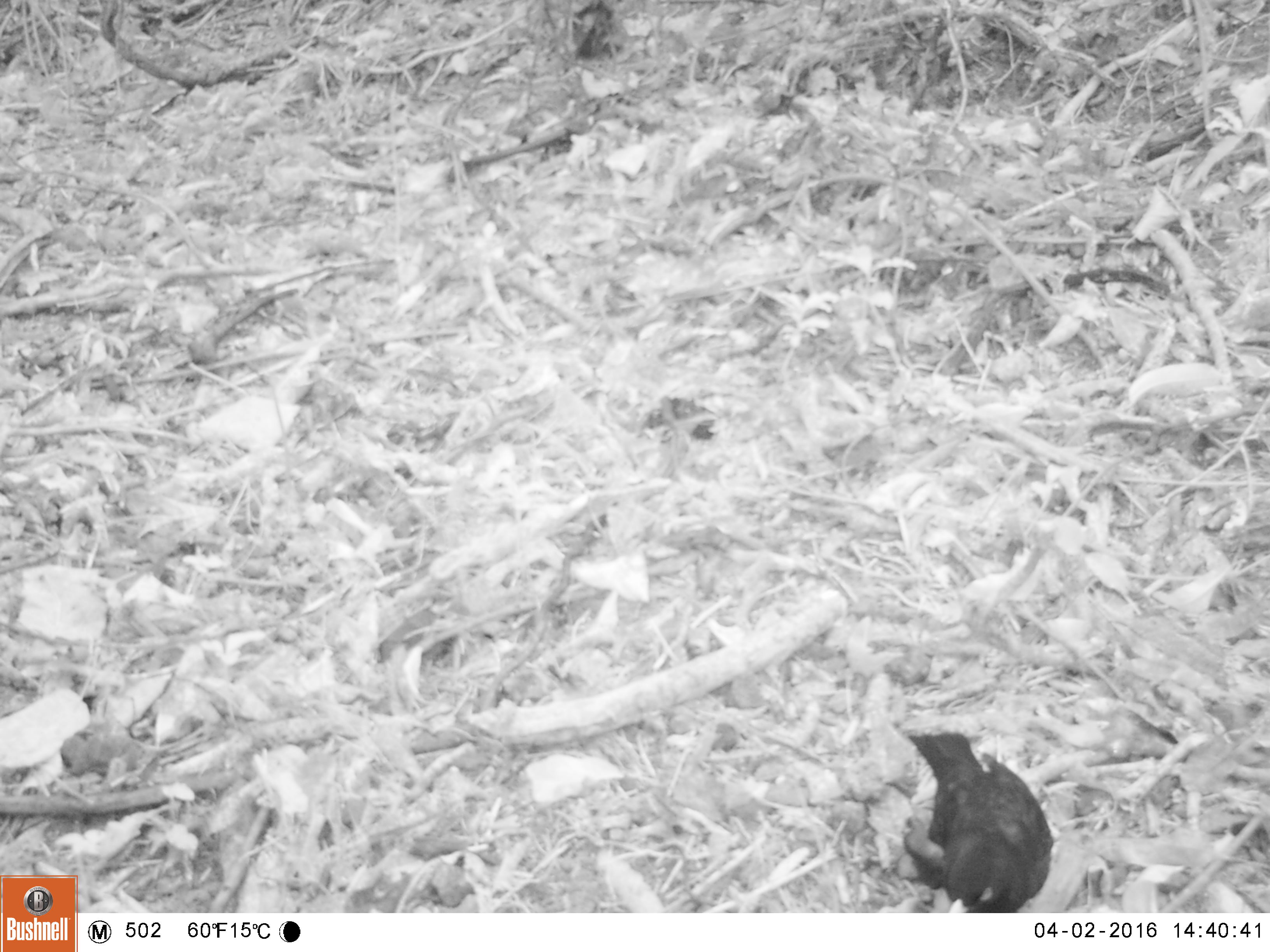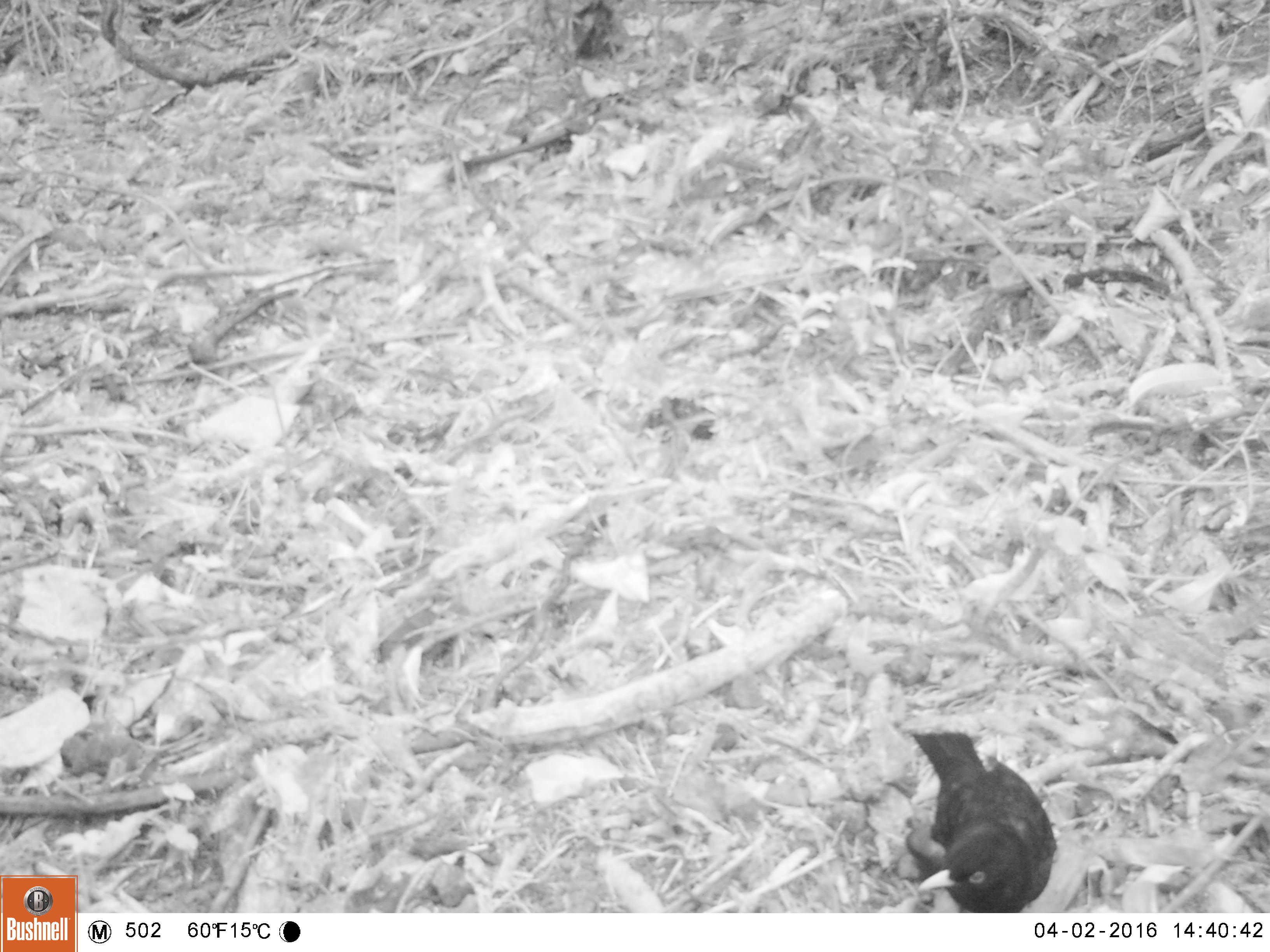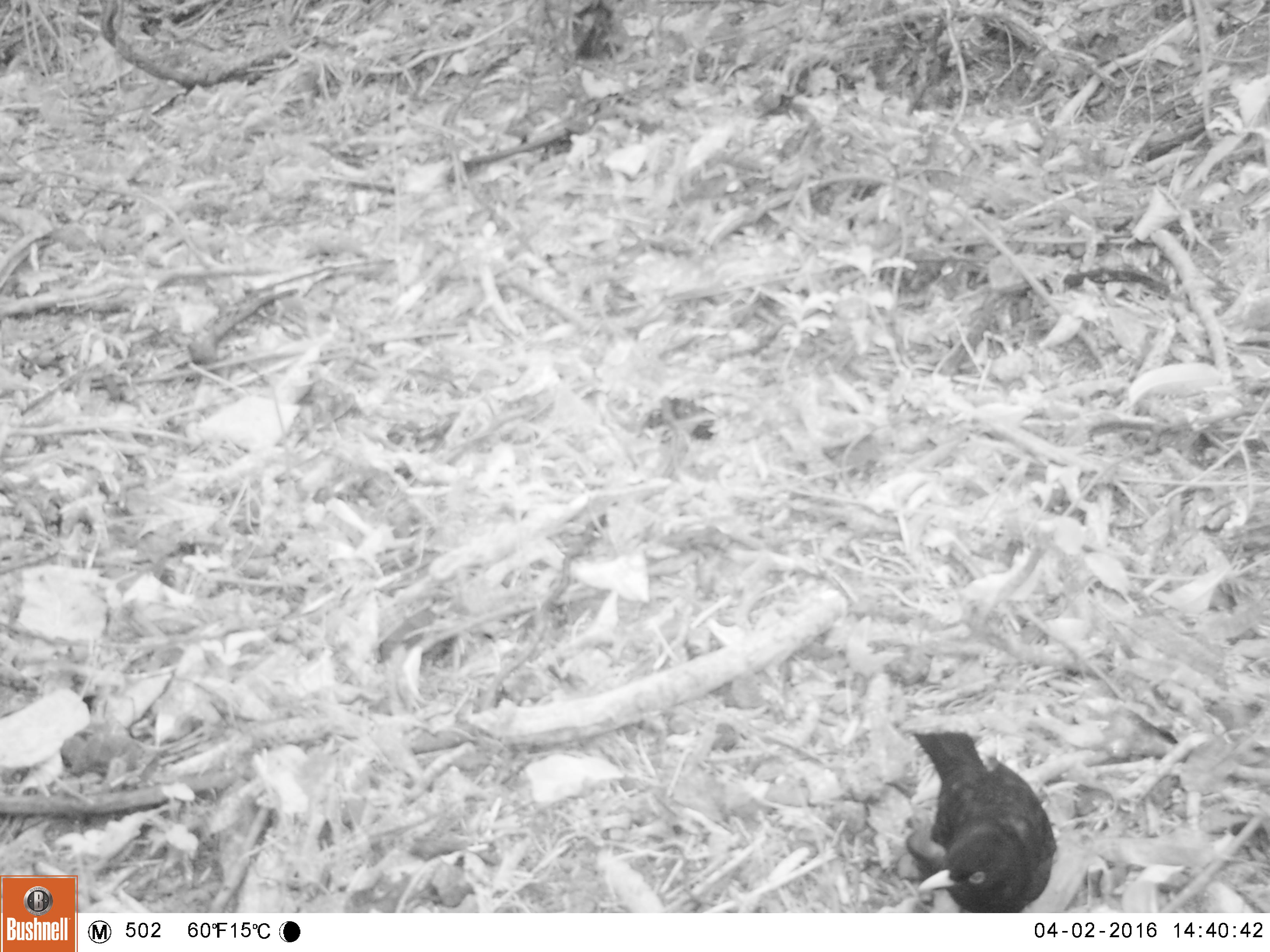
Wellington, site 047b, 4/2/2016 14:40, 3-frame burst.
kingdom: Animalia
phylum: Chordata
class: Aves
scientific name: Aves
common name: bird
Bird (Aves).